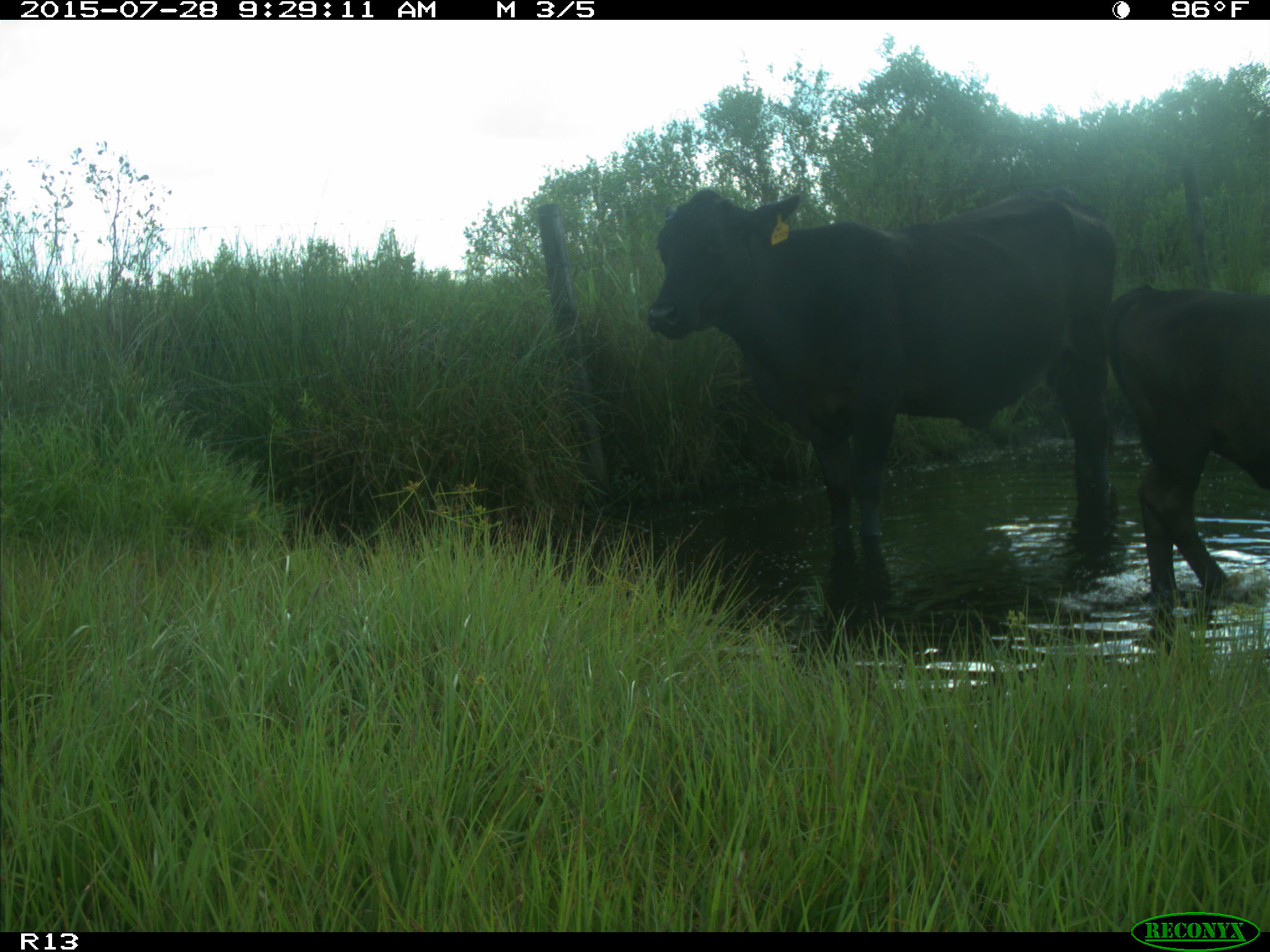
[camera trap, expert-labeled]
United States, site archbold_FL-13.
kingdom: Animalia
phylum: Chordata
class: Mammalia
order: Artiodactyla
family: Bovidae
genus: Bos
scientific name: Bos taurus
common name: domestic cow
Bos taurus (domestic cow).